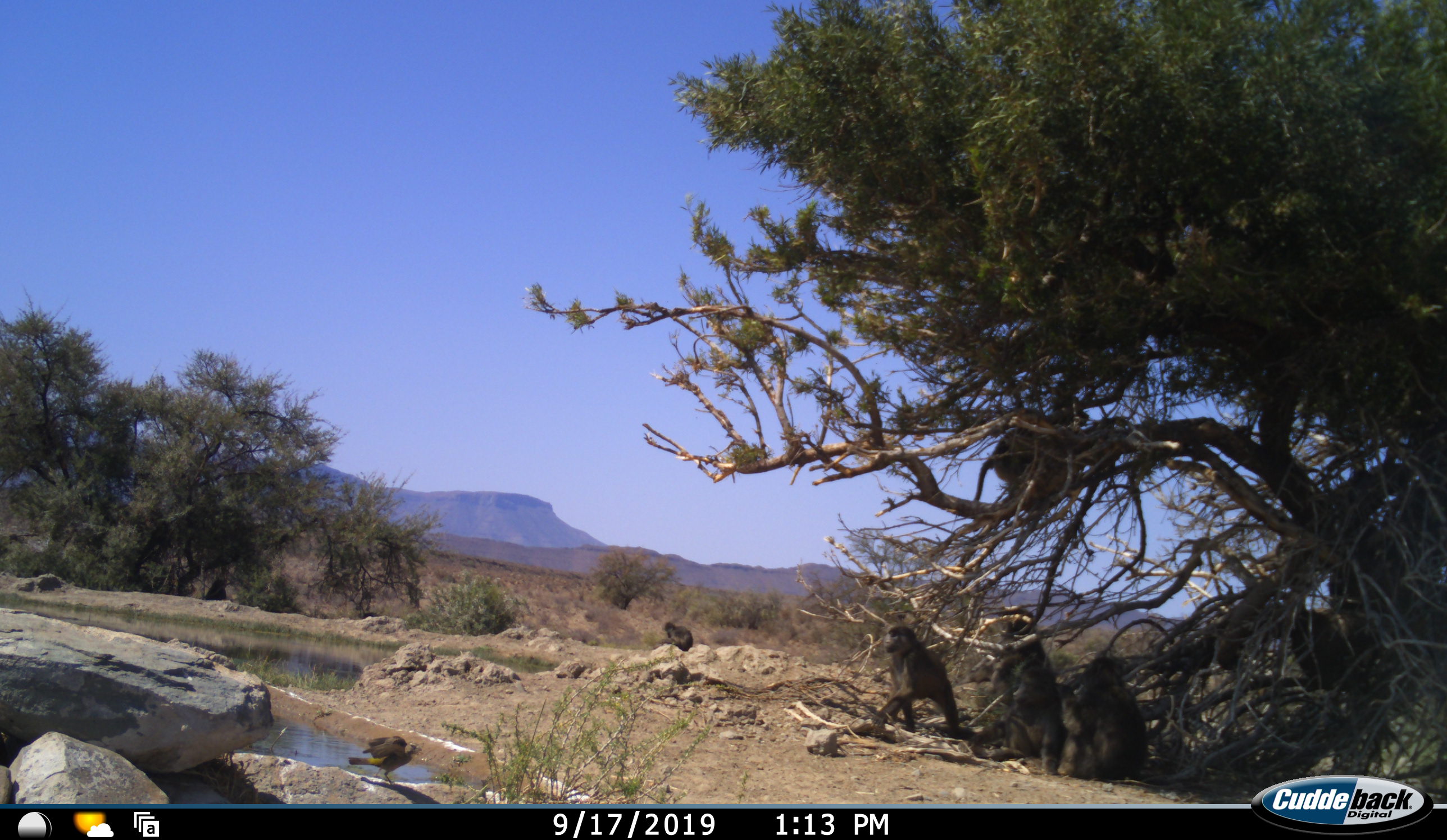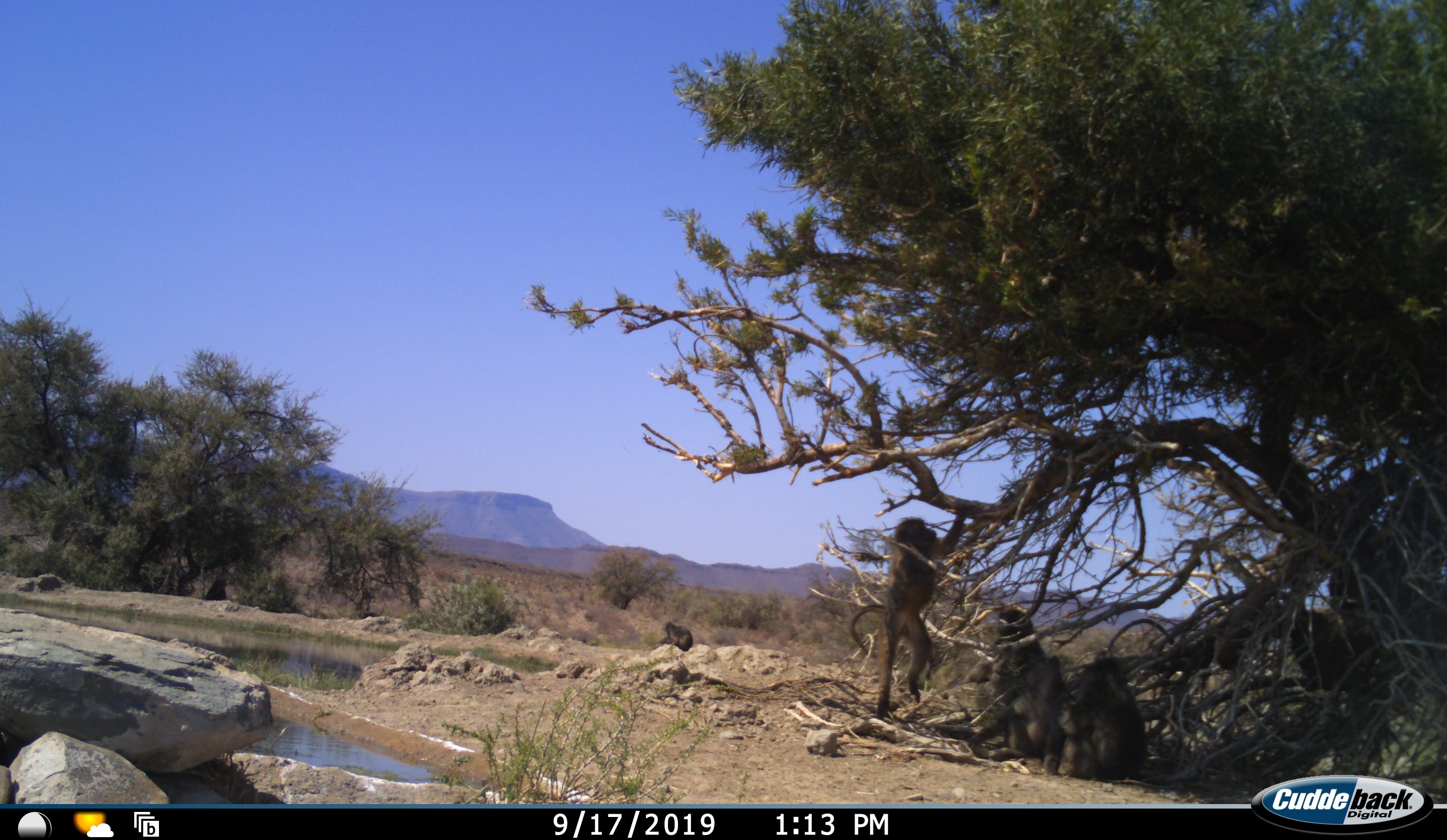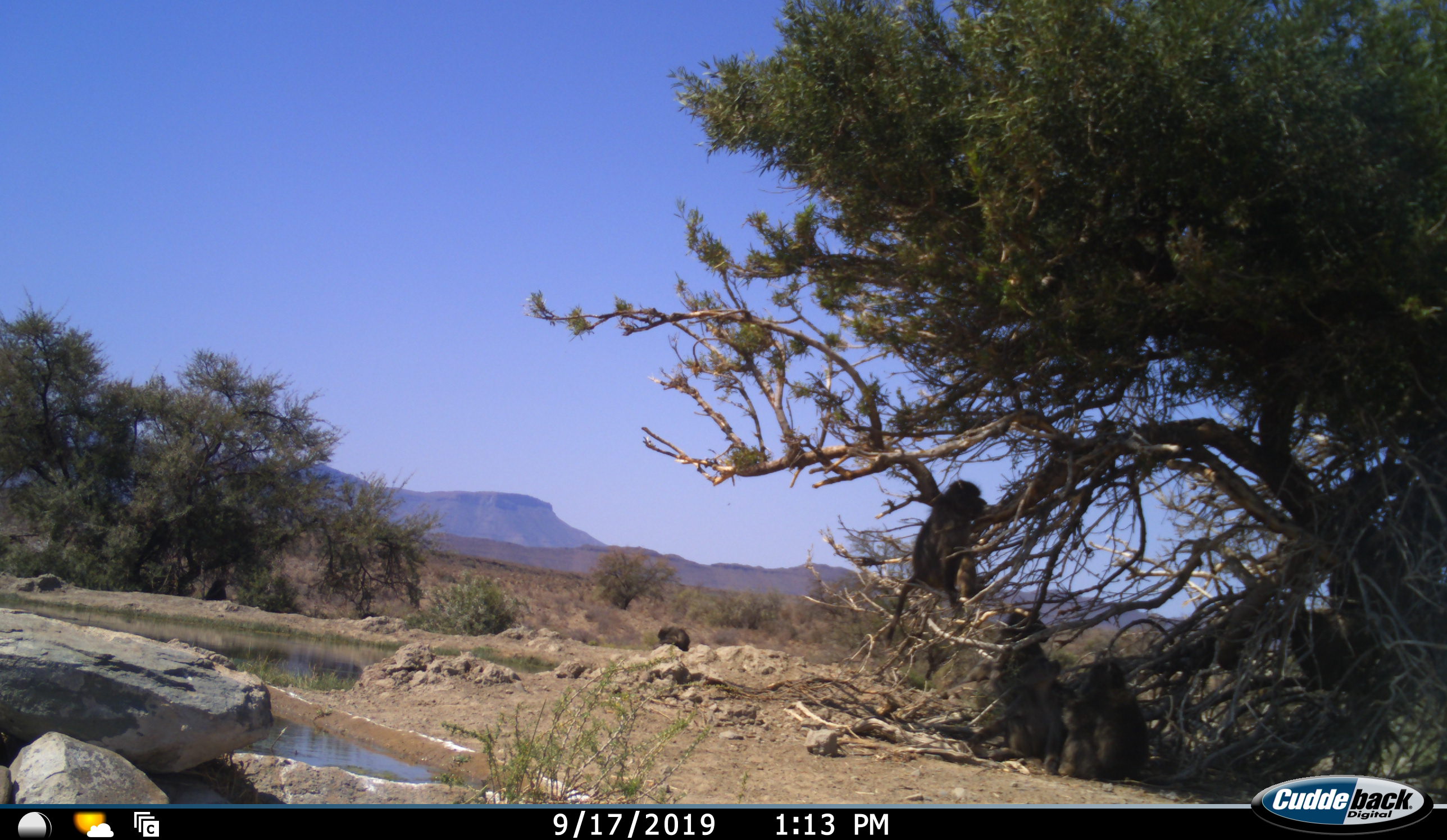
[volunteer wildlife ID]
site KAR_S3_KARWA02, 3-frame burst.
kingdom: Animalia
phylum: Chordata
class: Mammalia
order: Primates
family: Cercopithecidae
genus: Papio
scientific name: Papio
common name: baboon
Baboon (Papio), count 5. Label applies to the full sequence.